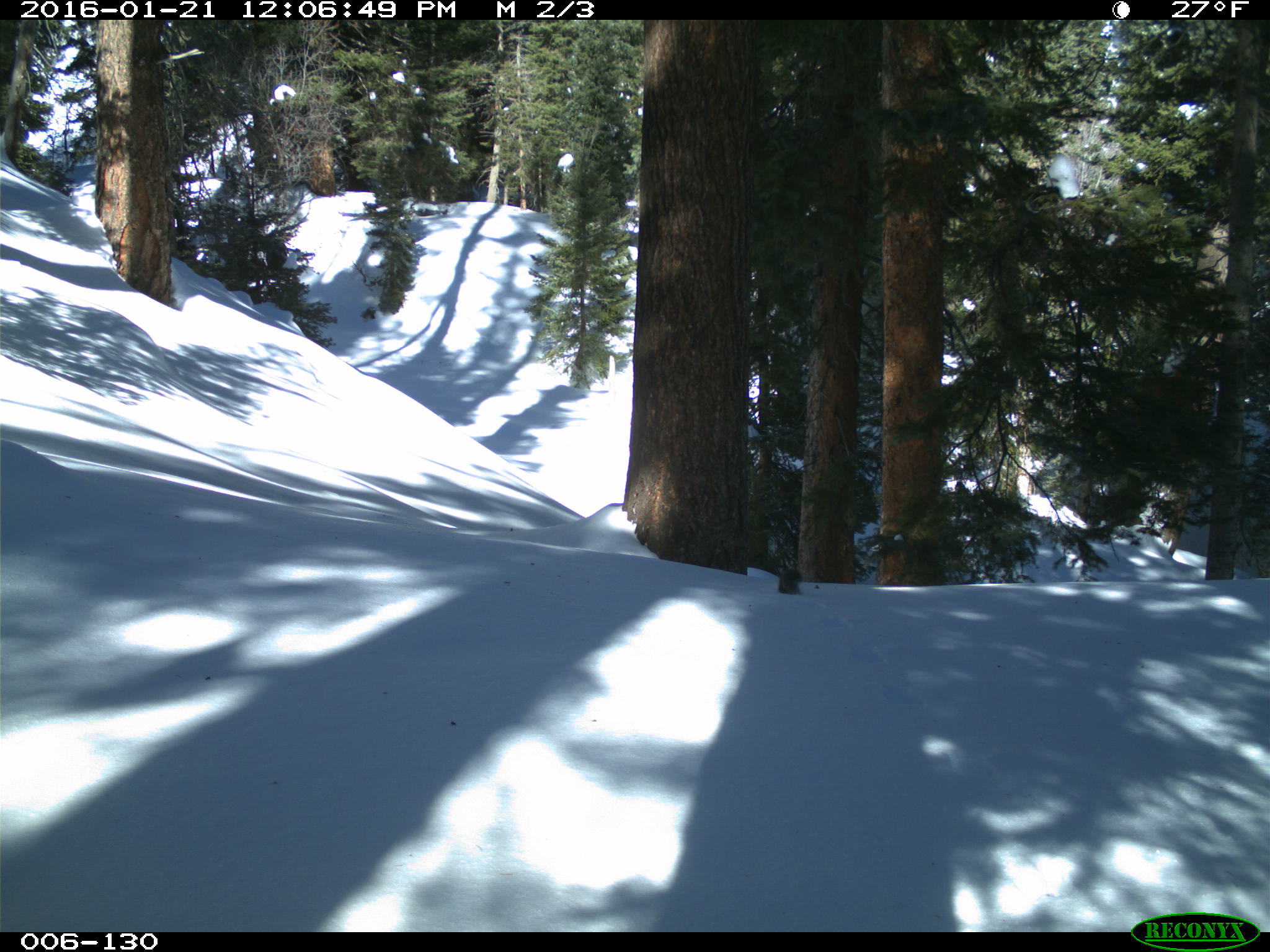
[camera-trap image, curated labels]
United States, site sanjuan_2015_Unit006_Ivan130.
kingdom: Animalia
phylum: Chordata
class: Mammalia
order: Rodentia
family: Sciuridae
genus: Tamiasciurus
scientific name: Tamiasciurus hudsonicus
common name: american red squirrel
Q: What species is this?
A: Tamiasciurus hudsonicus (american red squirrel).